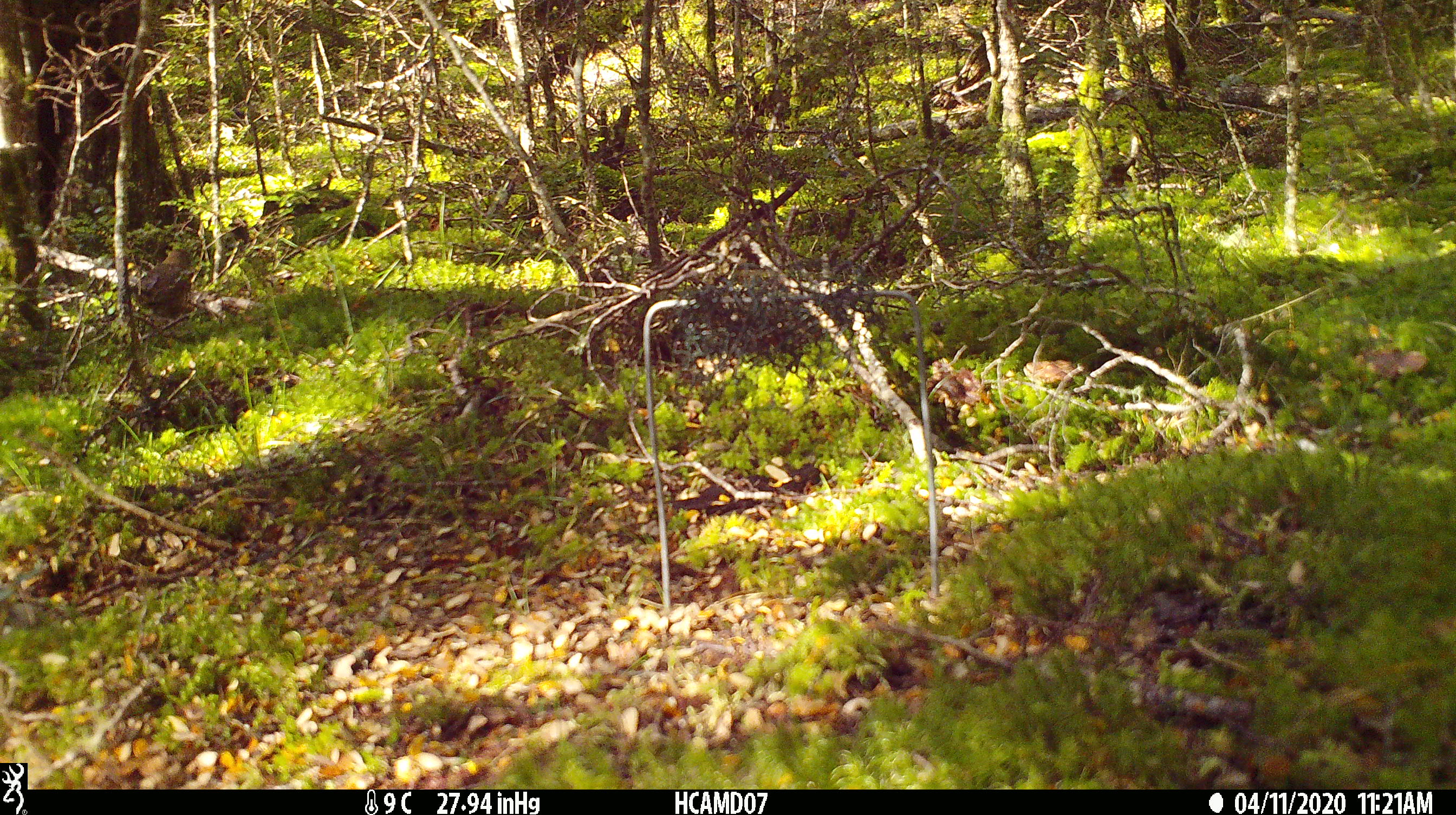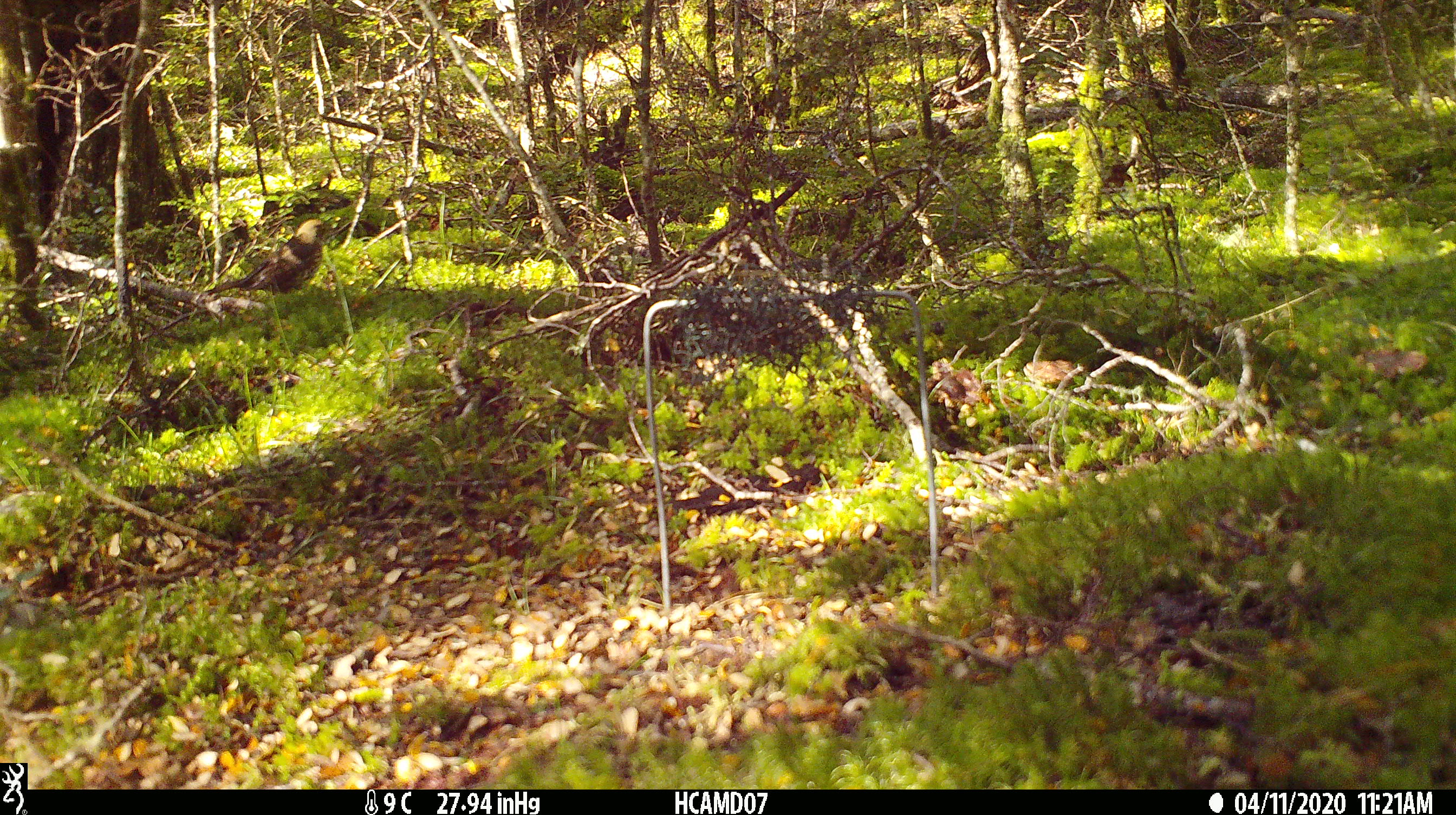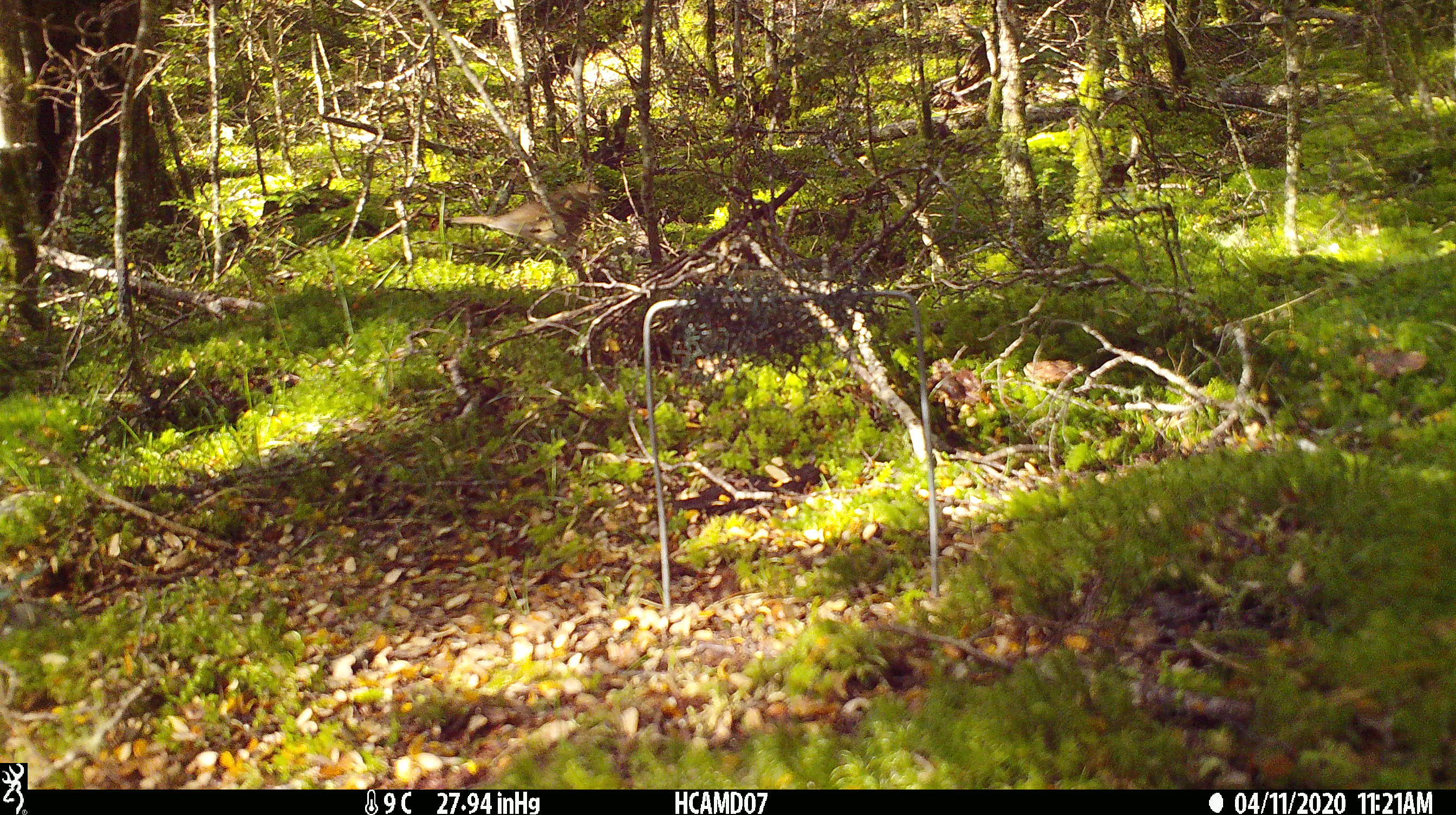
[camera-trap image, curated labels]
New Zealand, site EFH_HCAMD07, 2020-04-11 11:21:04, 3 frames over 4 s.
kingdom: Animalia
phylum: Chordata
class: Aves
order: Passeriformes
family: Turdidae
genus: Turdus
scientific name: Turdus philomelos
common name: song thrush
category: thrush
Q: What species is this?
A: Thrush (song thrush) (Turdus philomelos).